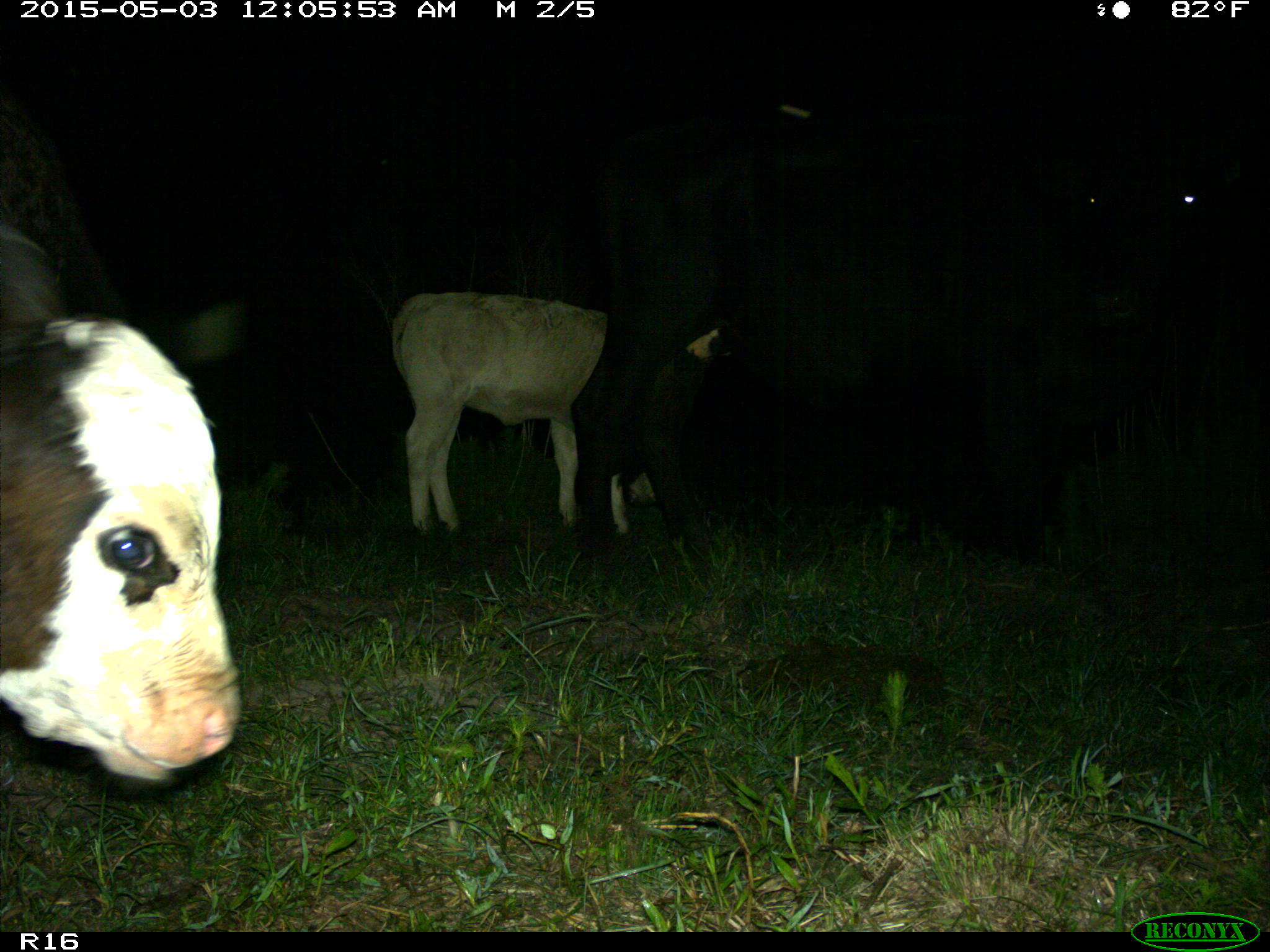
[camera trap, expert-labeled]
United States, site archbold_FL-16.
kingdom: Animalia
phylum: Chordata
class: Mammalia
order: Artiodactyla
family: Bovidae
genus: Bos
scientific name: Bos taurus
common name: domestic cow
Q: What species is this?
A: Bos taurus (domestic cow).